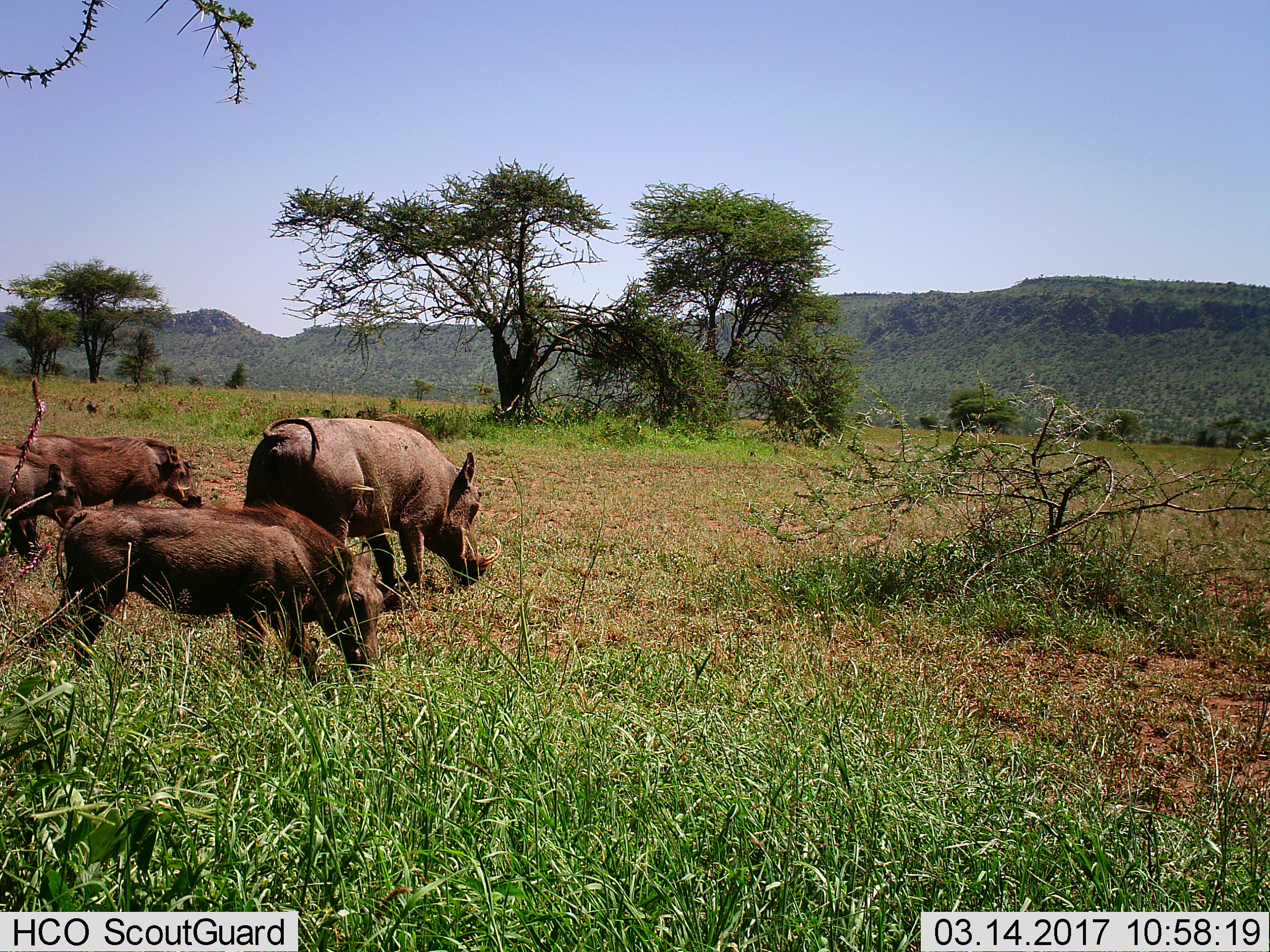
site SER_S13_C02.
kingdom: Animalia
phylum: Chordata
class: Mammalia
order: Artiodactyla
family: Suidae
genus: Phacochoerus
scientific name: Phacochoerus africanus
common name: warthog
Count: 4.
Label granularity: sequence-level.